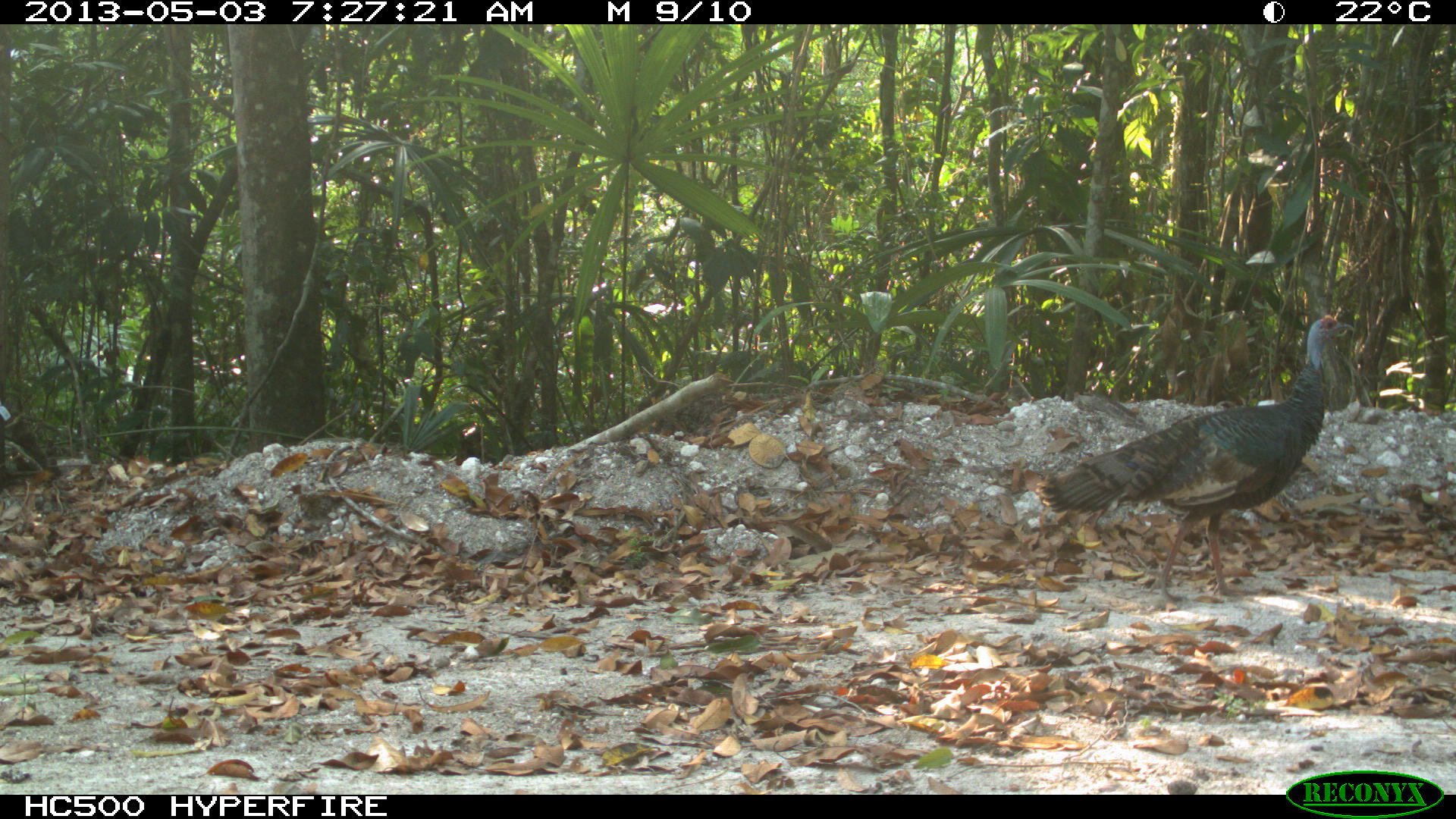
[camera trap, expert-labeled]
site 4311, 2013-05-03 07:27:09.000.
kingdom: Animalia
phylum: Chordata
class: Aves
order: Galliformes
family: Phasianidae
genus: Meleagris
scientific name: Meleagris ocellata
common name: ocellated turkey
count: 1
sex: female